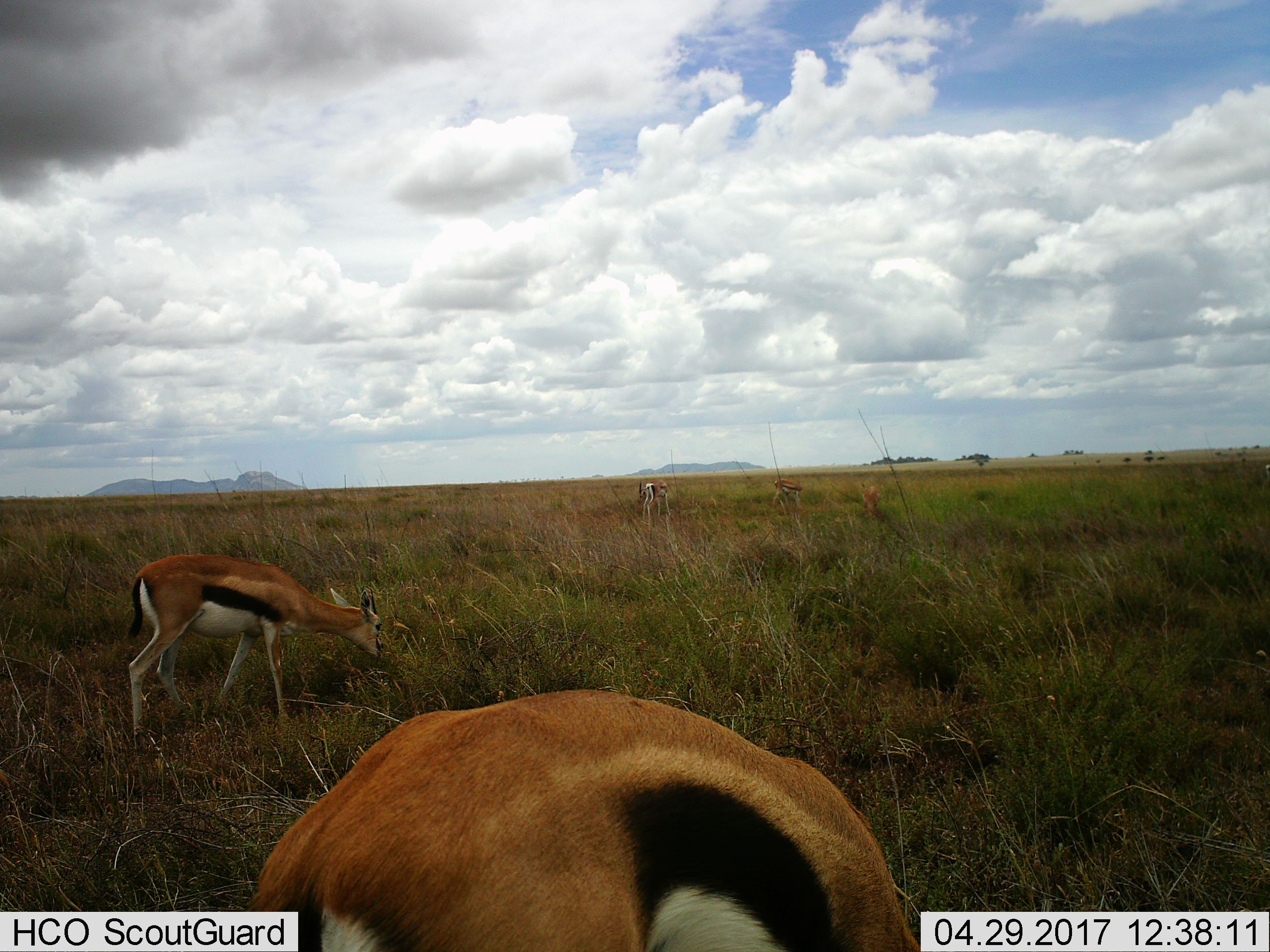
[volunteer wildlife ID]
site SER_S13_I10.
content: unidentified animal